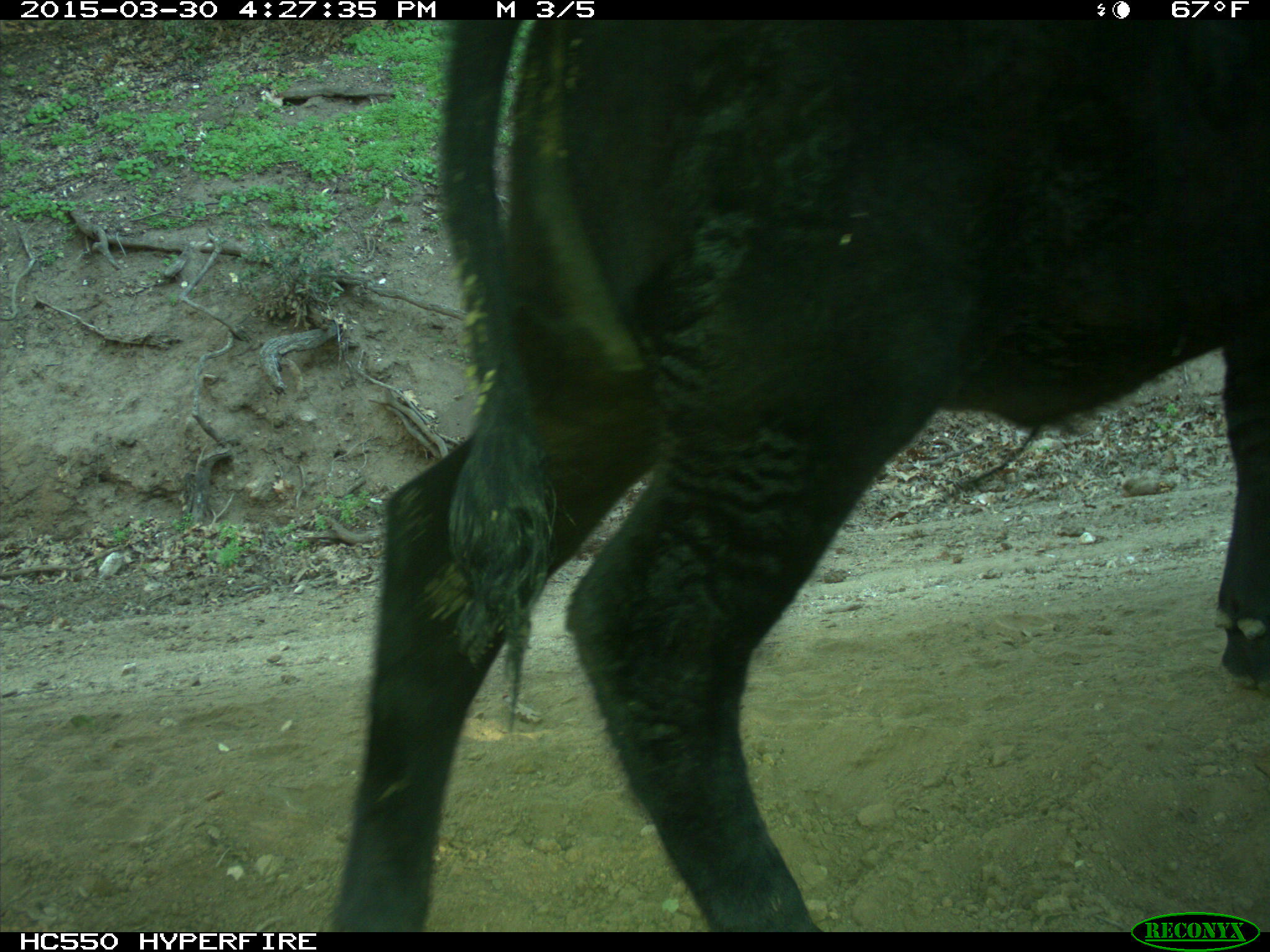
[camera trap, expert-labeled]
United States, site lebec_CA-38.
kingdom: Animalia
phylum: Chordata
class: Mammalia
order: Artiodactyla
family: Bovidae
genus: Bos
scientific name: Bos taurus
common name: domestic cow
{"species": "Bos taurus (domestic cow)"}